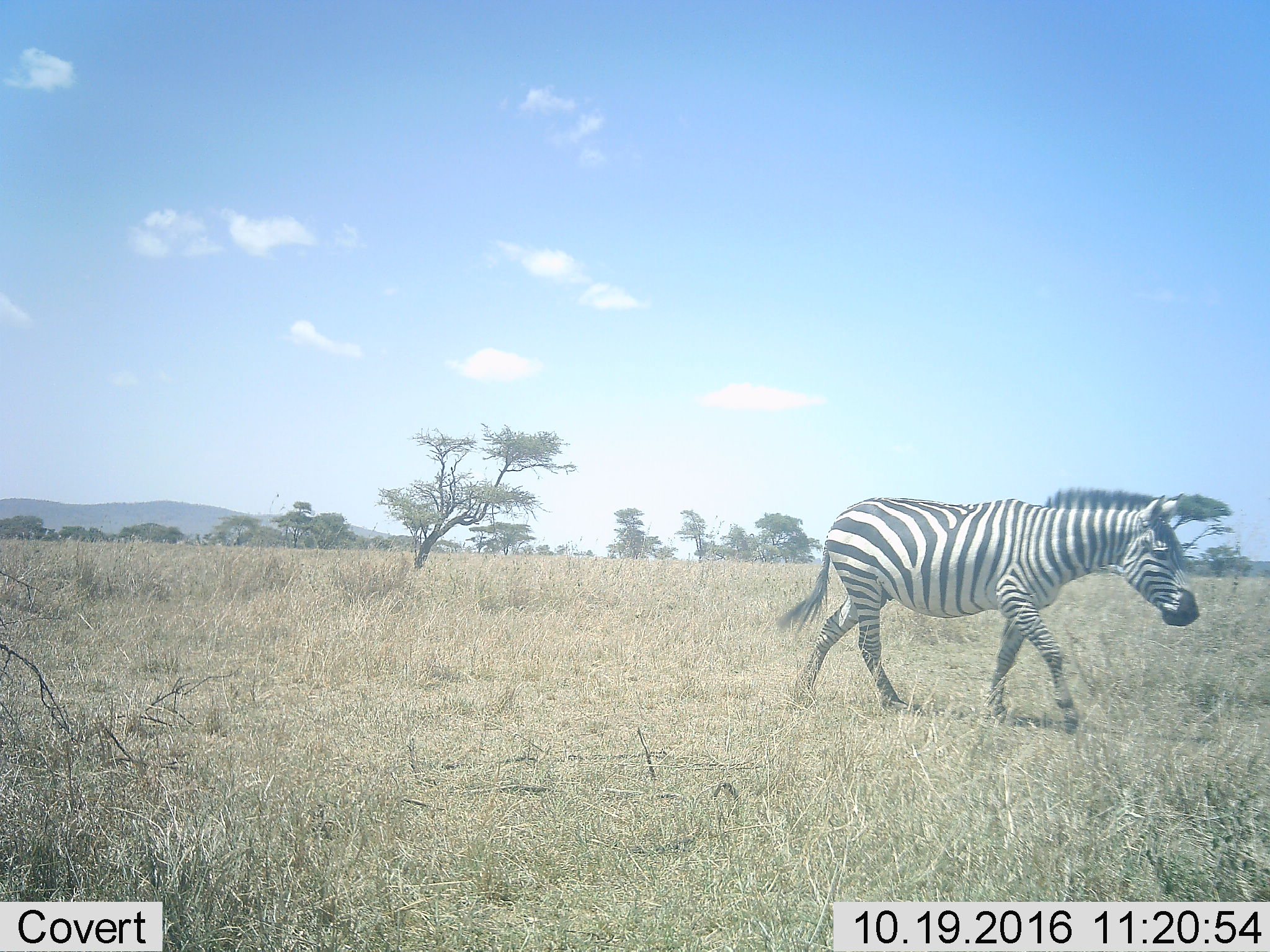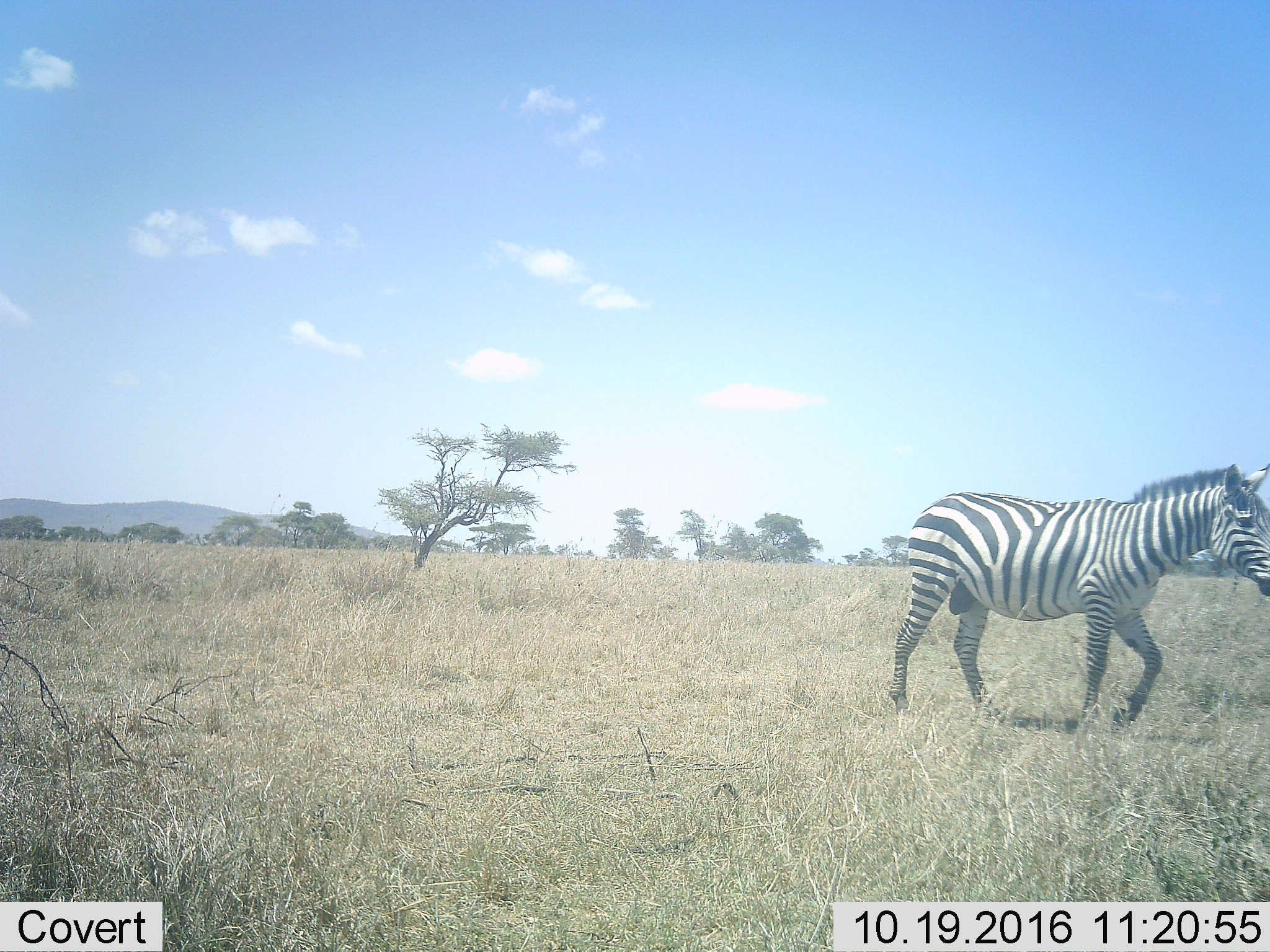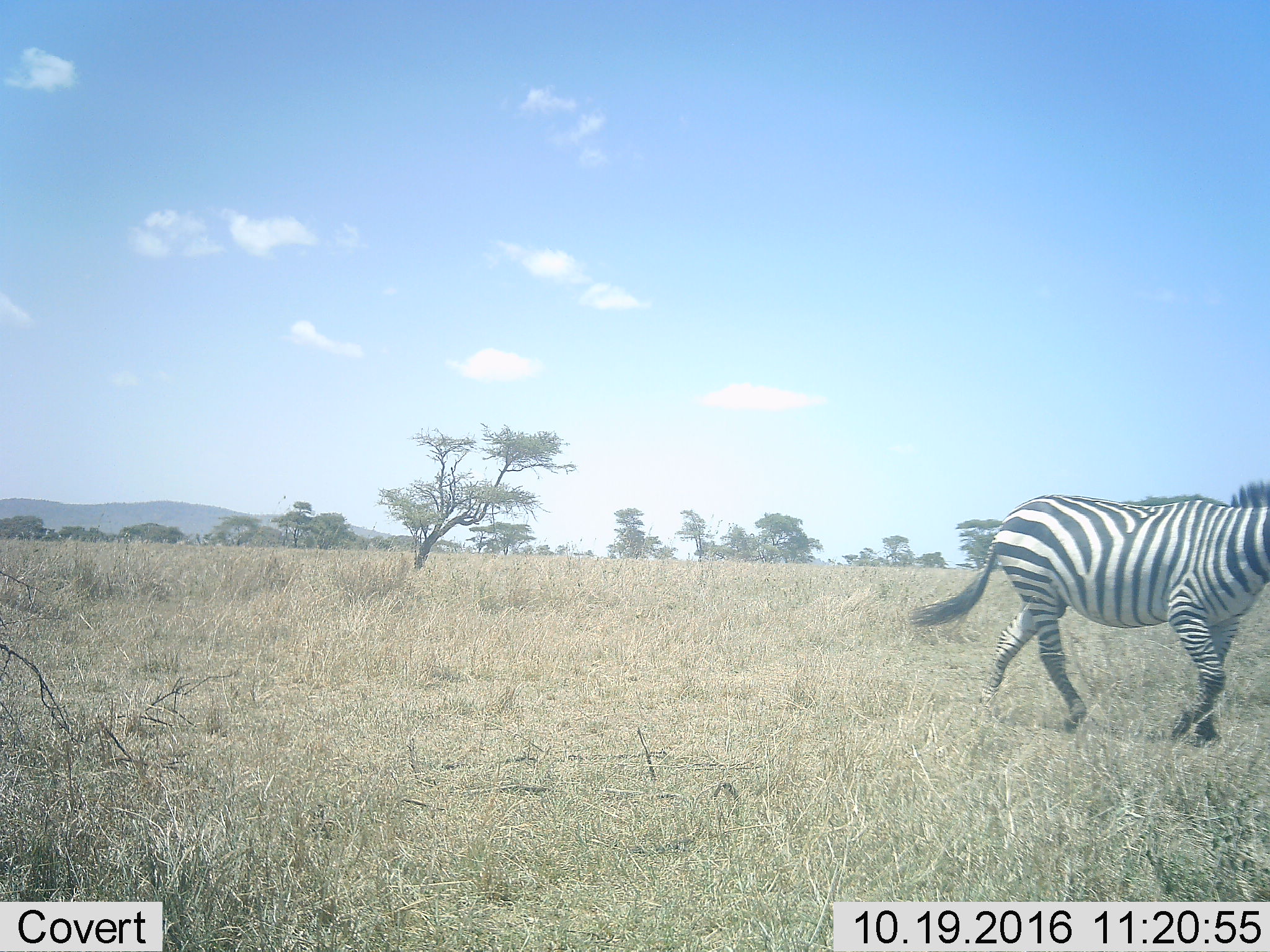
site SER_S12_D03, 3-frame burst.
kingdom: Animalia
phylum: Chordata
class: Mammalia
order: Perissodactyla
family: Equidae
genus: Equus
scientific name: Equus quagga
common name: plains zebra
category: zebraplains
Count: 1.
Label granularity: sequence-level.